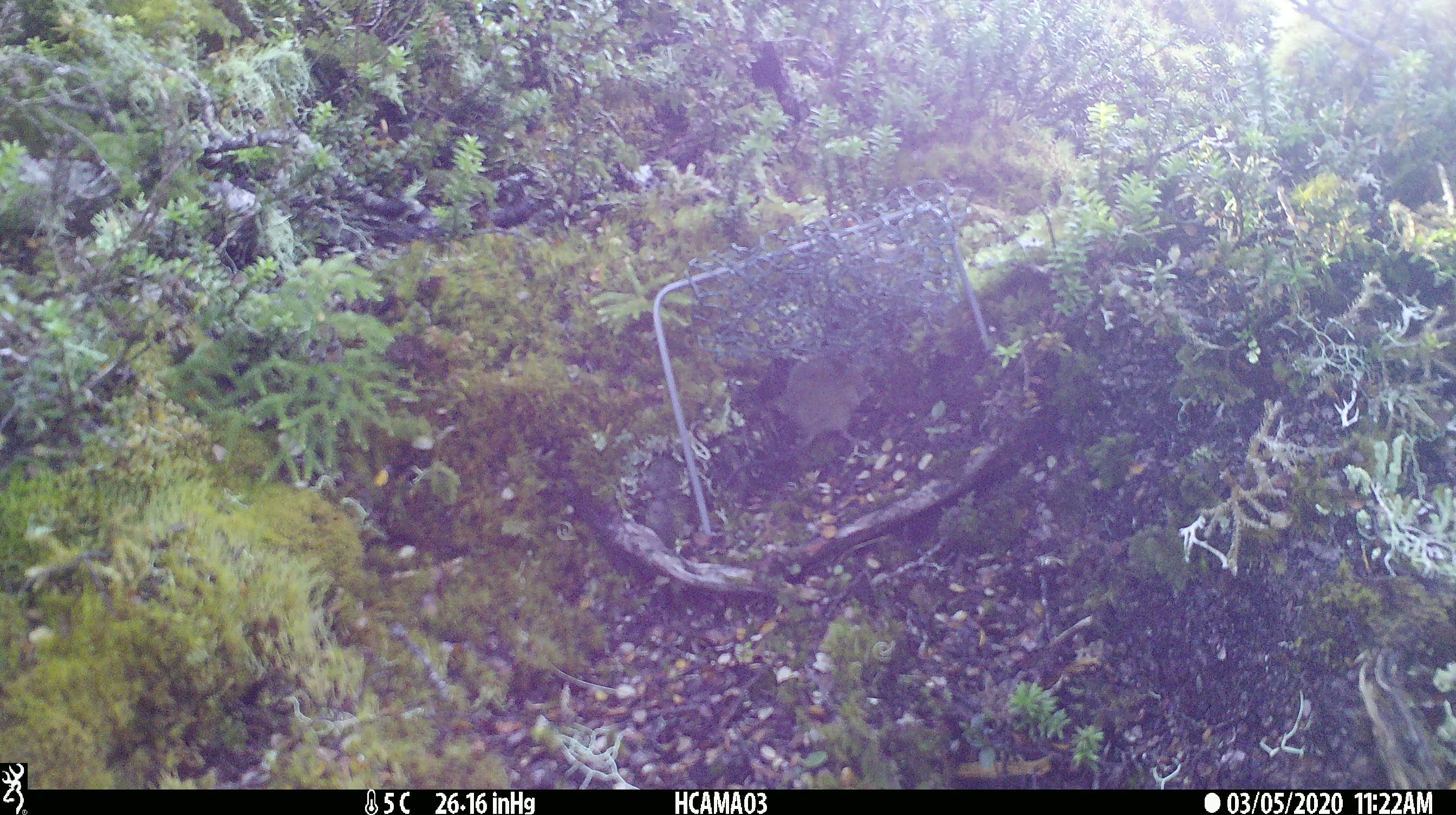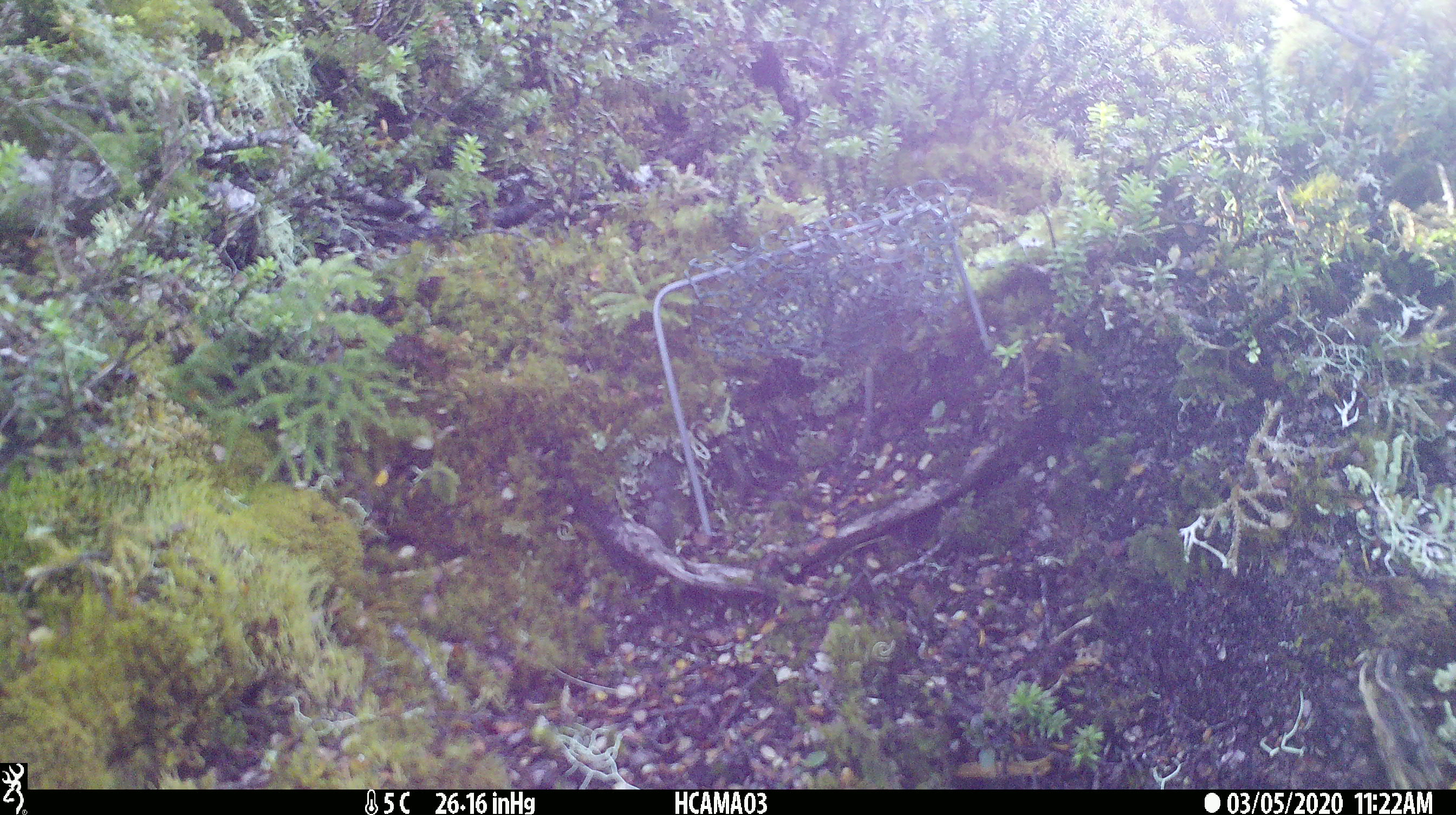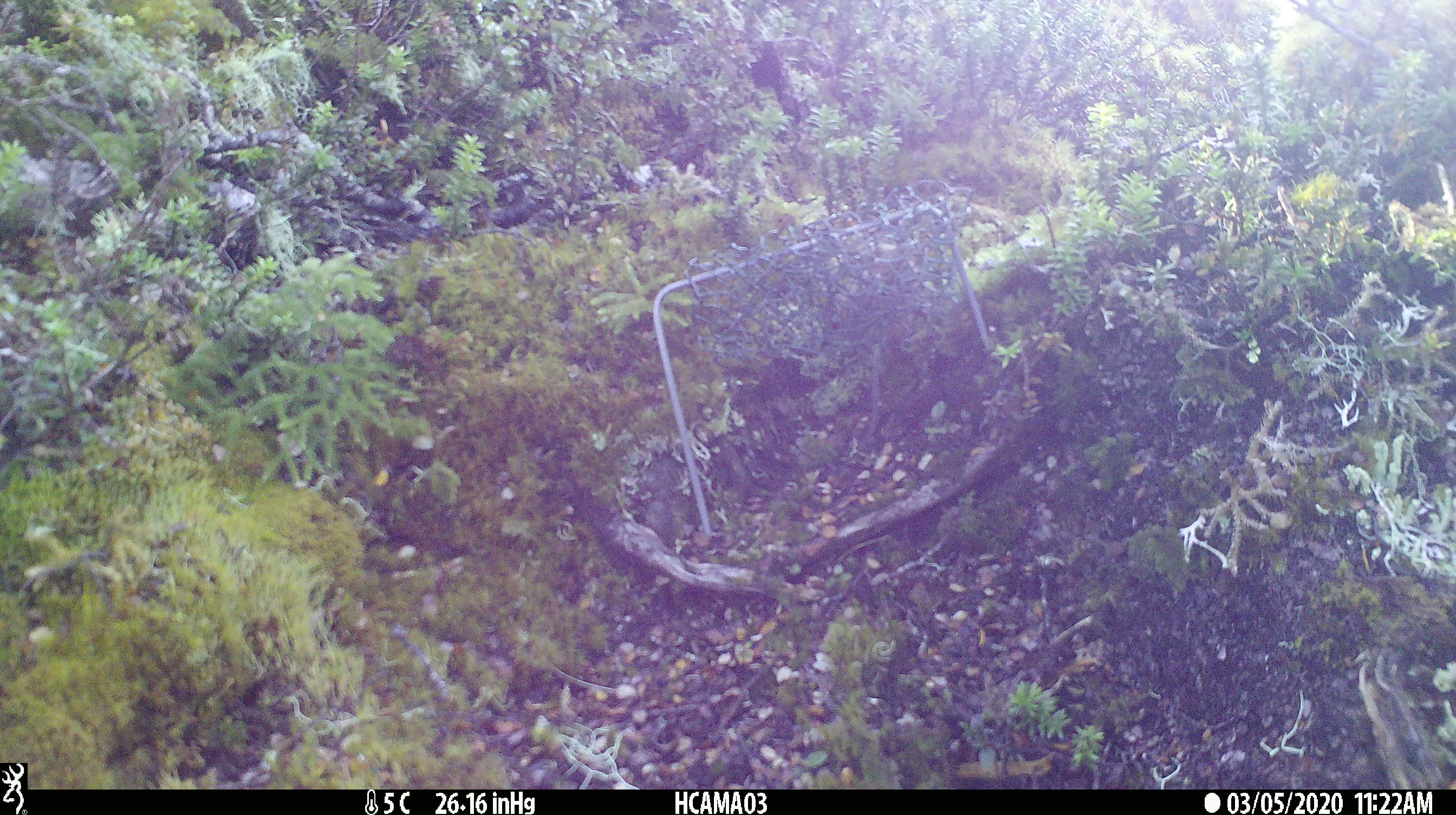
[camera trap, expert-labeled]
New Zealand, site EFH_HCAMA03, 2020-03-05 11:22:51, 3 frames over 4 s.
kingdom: Animalia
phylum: Chordata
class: Mammalia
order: Rodentia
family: Muridae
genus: Mus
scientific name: Mus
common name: mouse